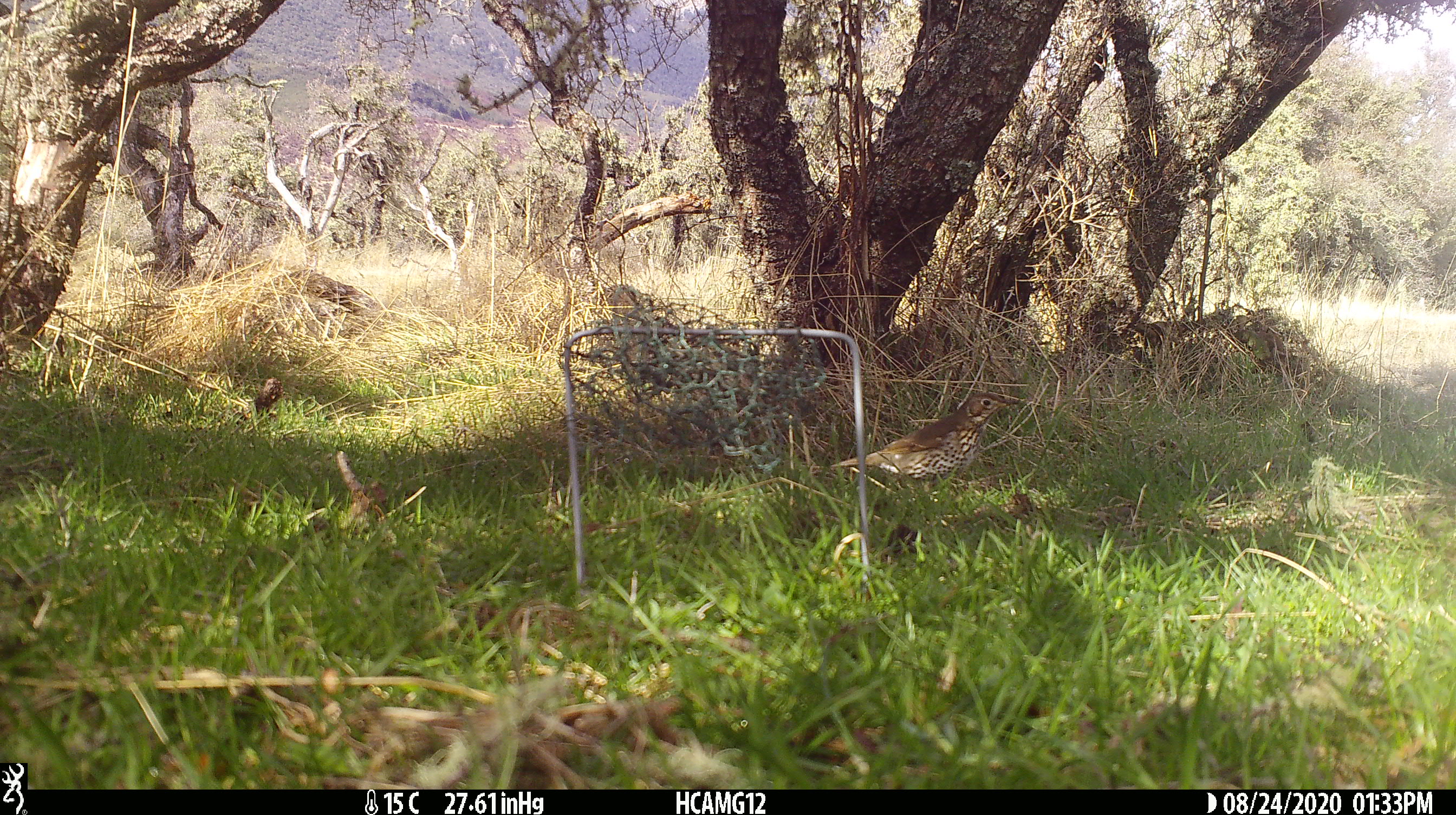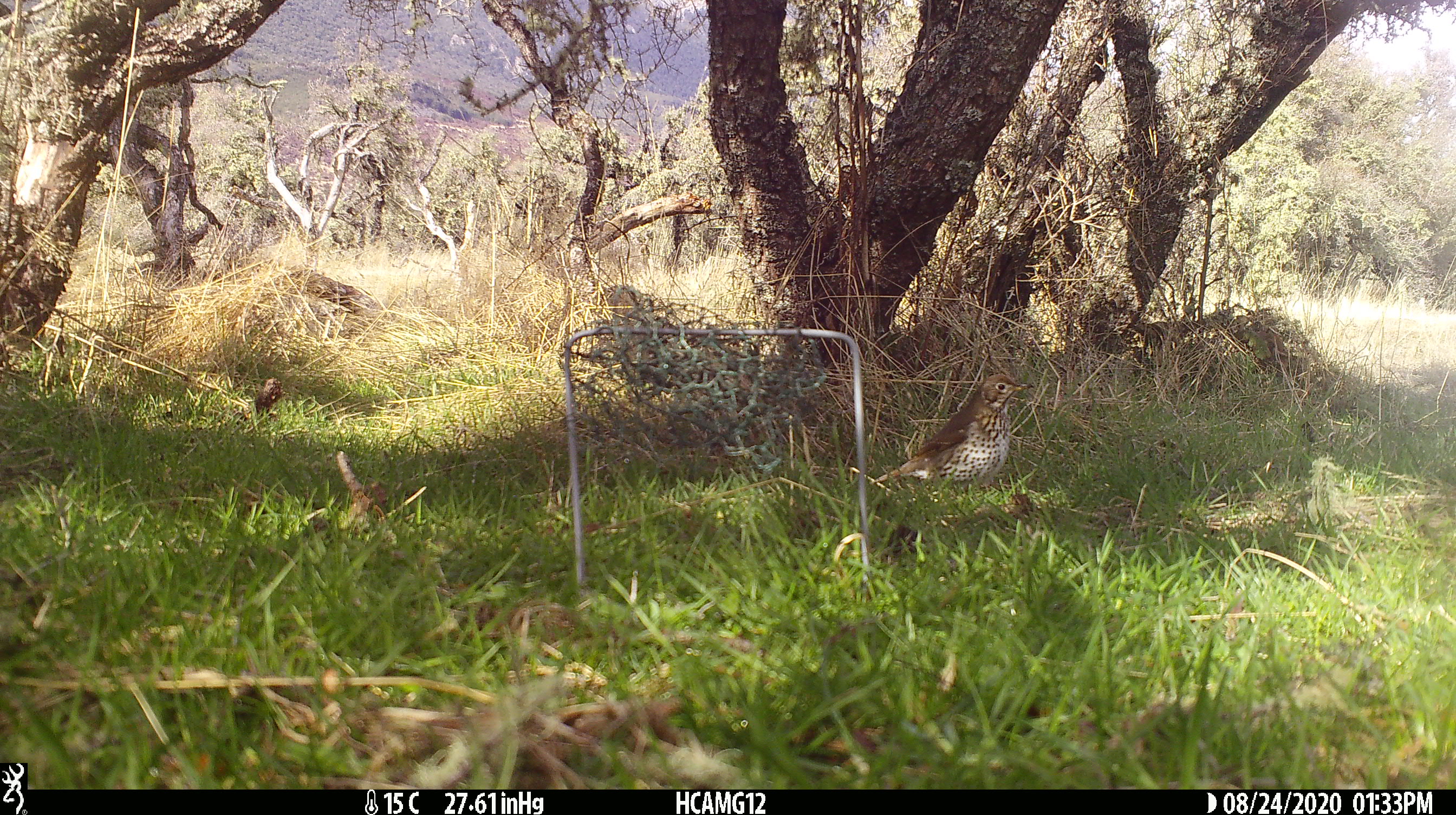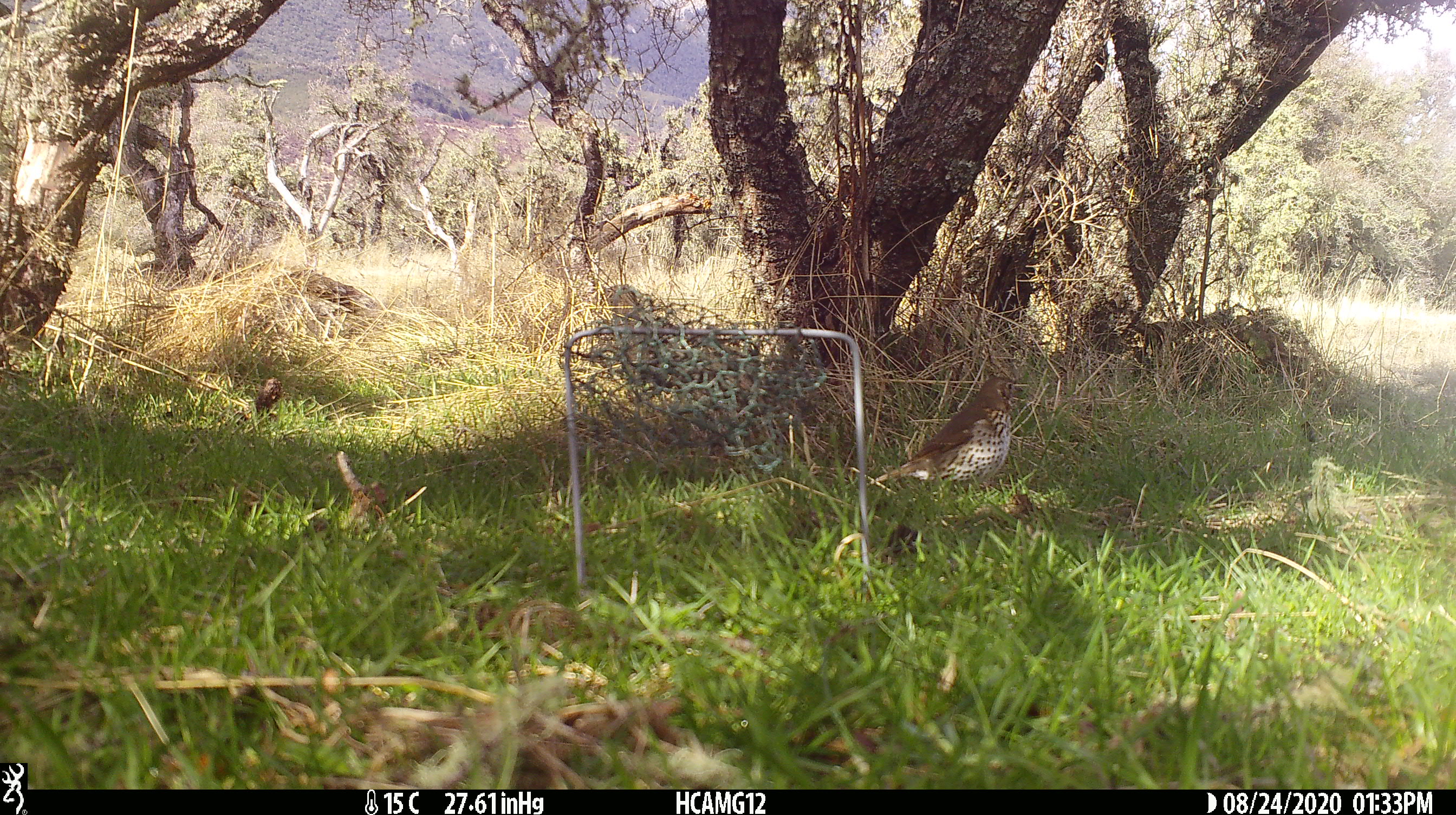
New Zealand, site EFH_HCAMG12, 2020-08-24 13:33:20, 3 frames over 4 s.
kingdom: Animalia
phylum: Chordata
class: Aves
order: Passeriformes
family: Turdidae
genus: Turdus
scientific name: Turdus philomelos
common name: song thrush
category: thrush